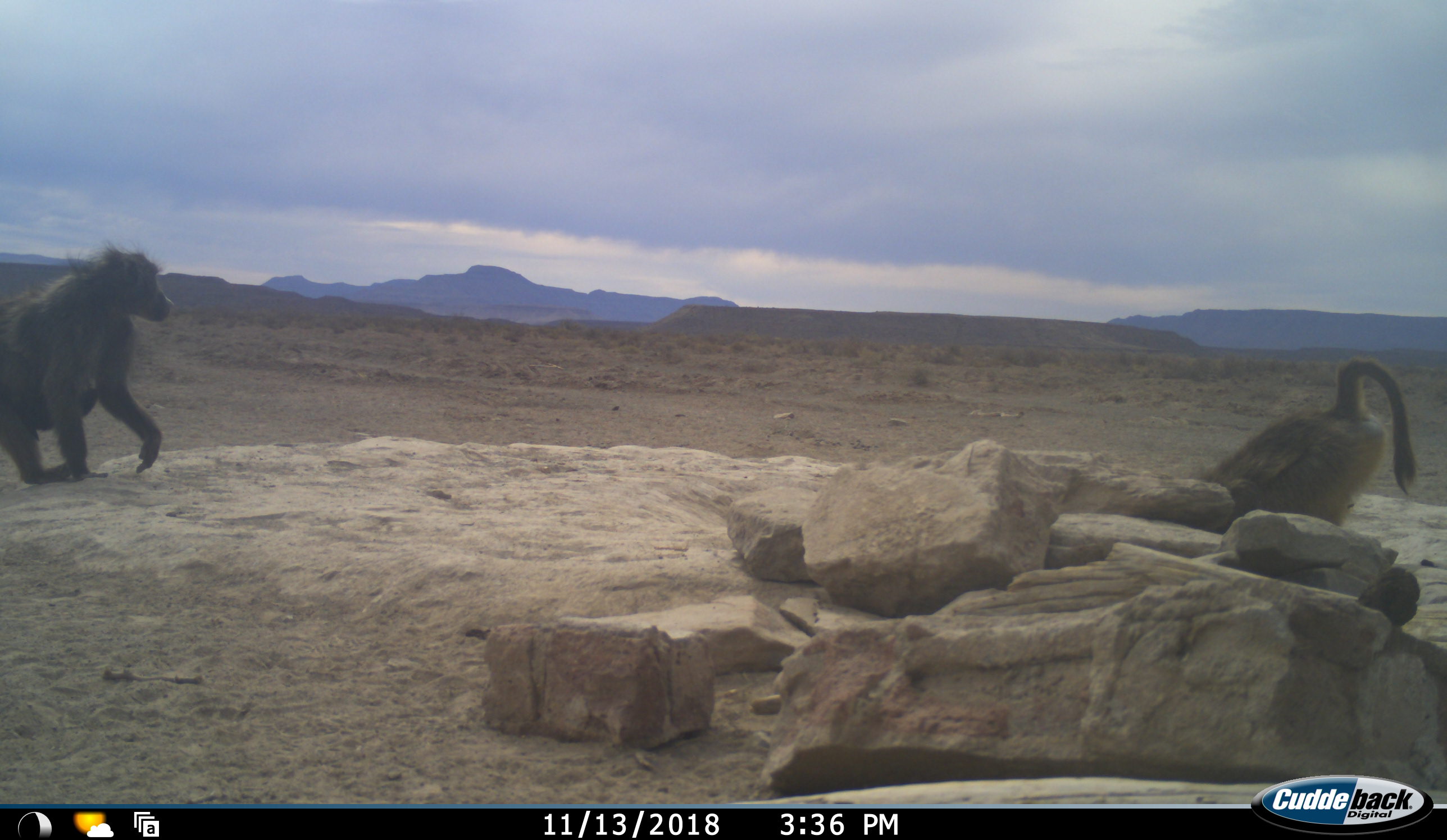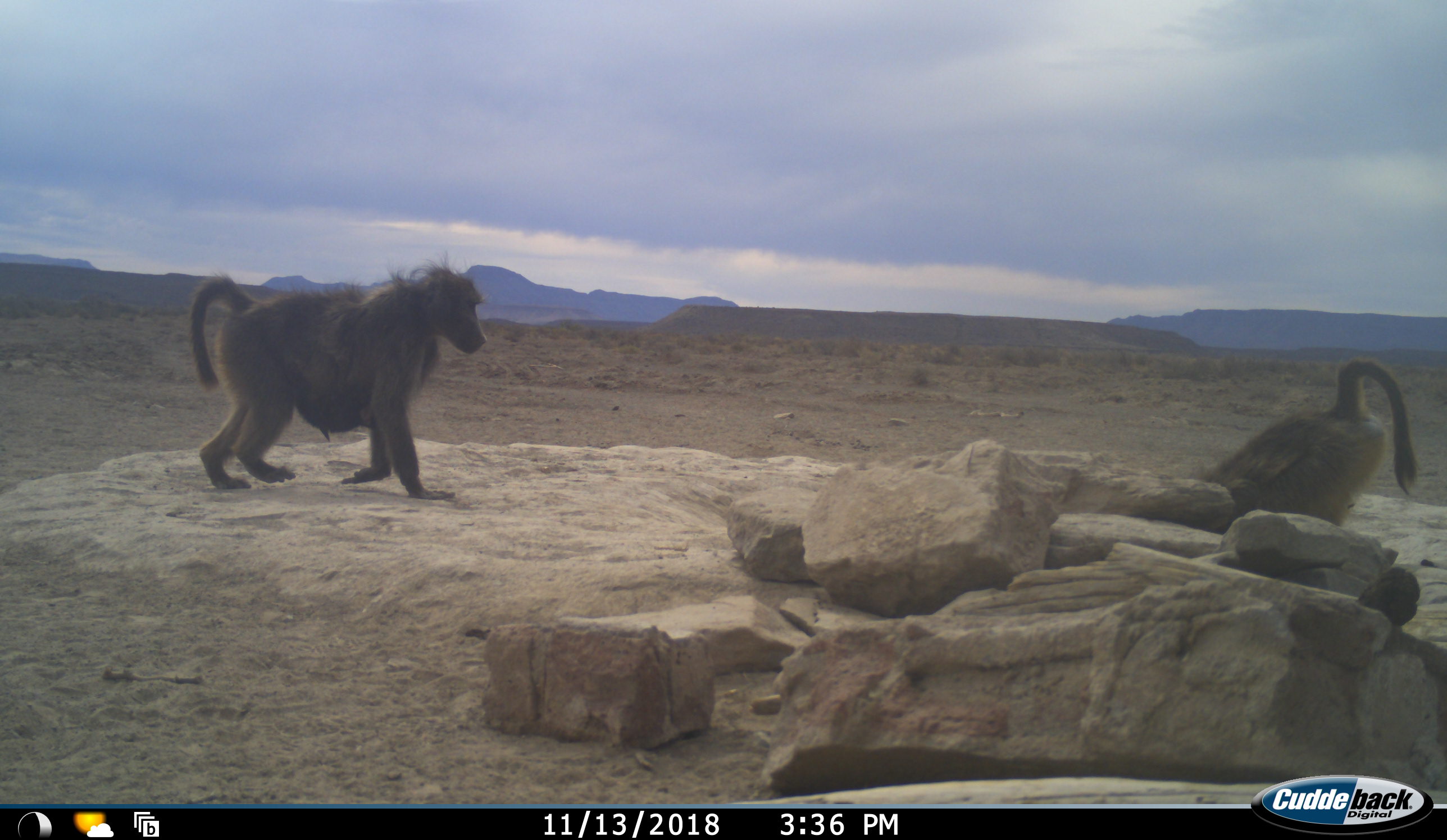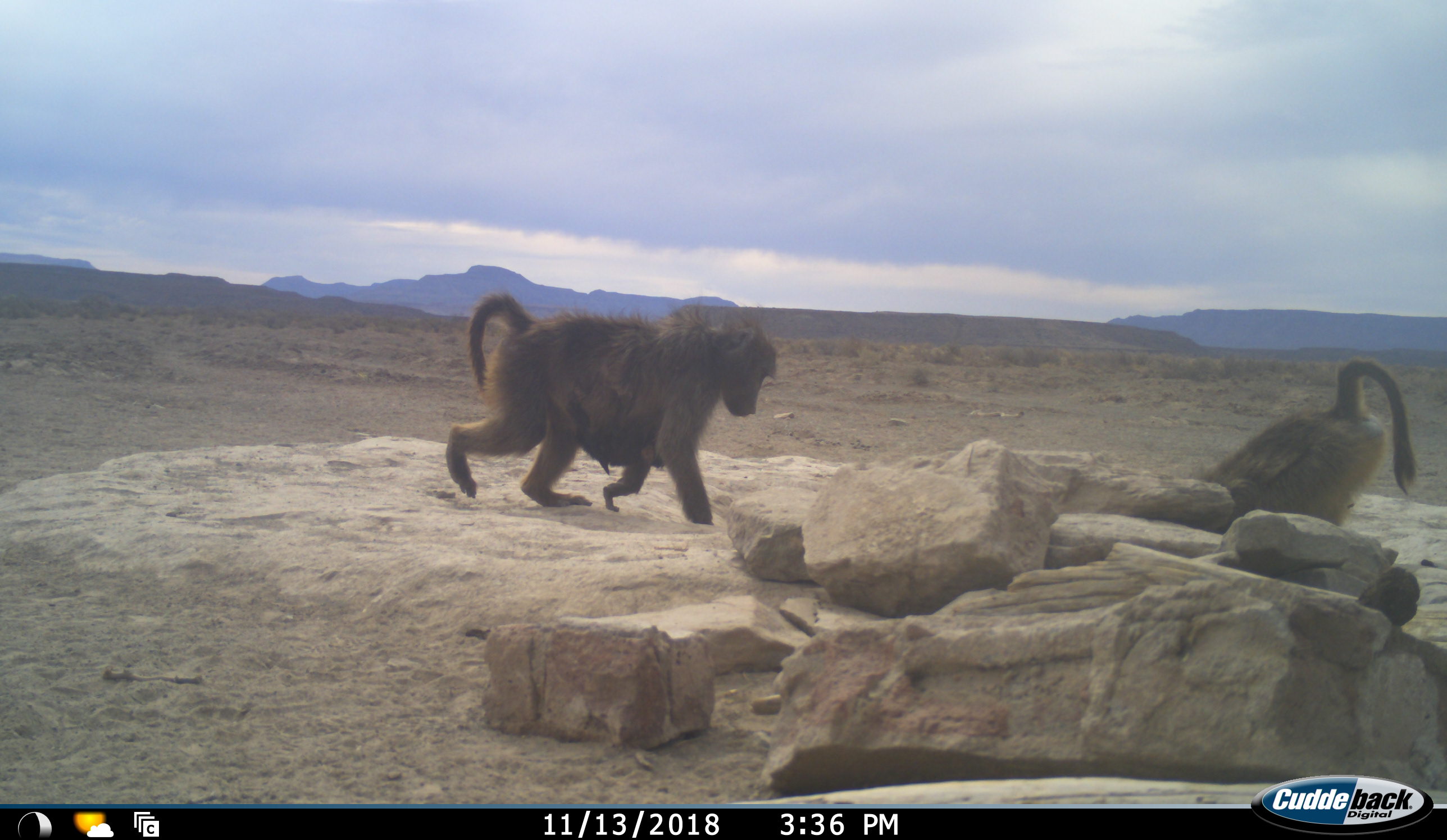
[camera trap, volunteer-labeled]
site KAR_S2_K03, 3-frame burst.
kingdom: Animalia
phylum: Chordata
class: Mammalia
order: Primates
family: Cercopithecidae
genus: Papio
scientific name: Papio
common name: baboon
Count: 3.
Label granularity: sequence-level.